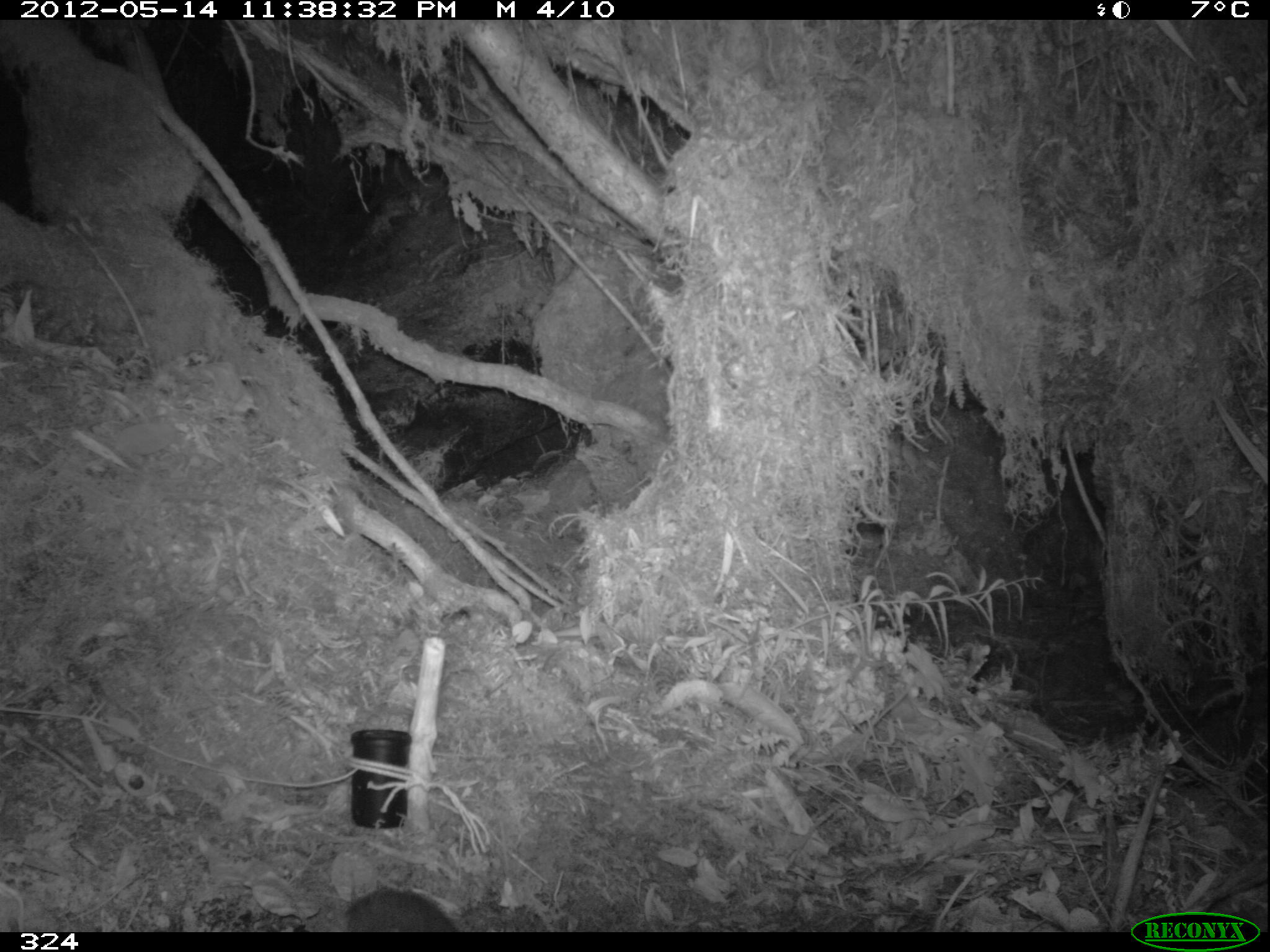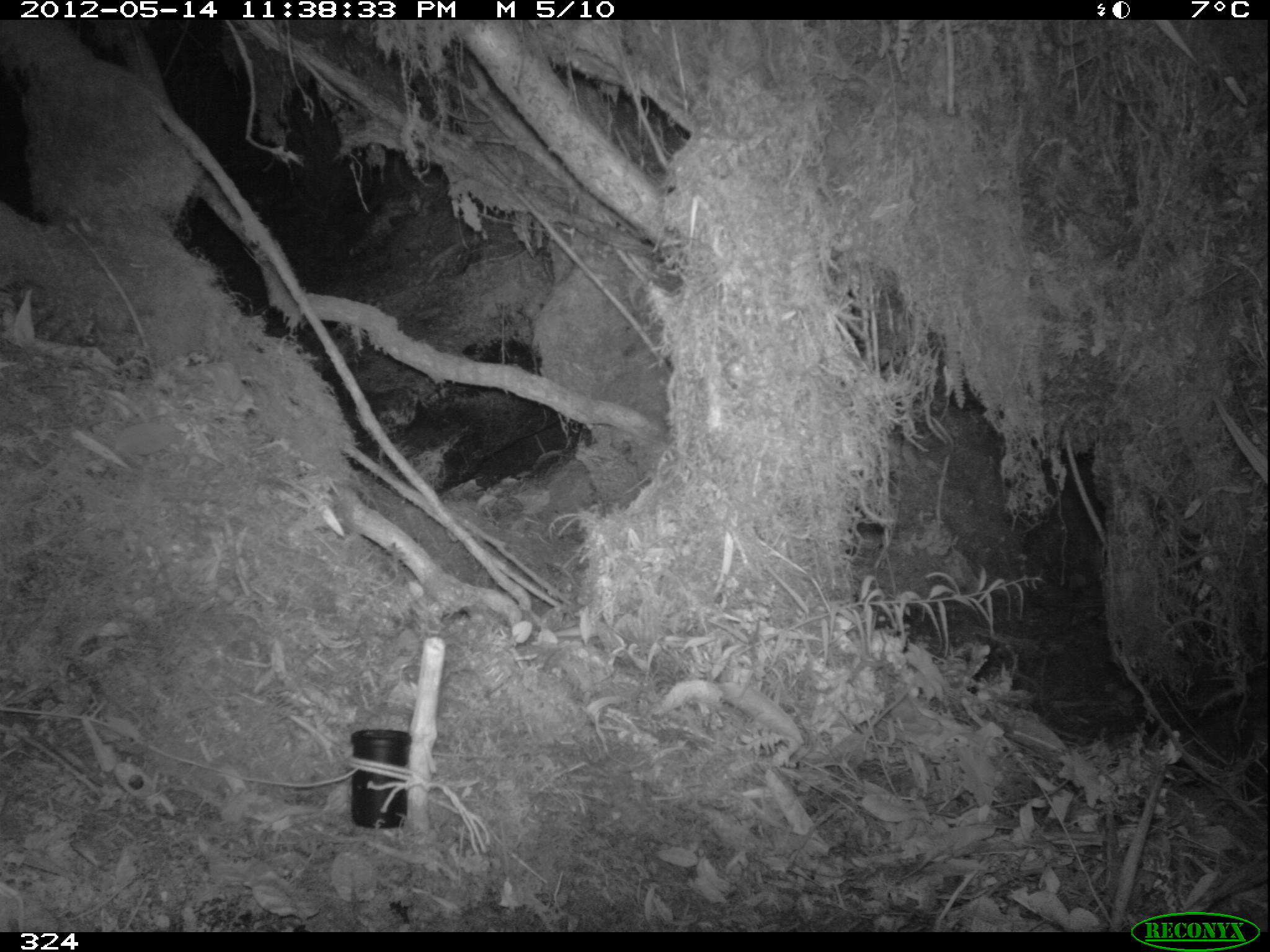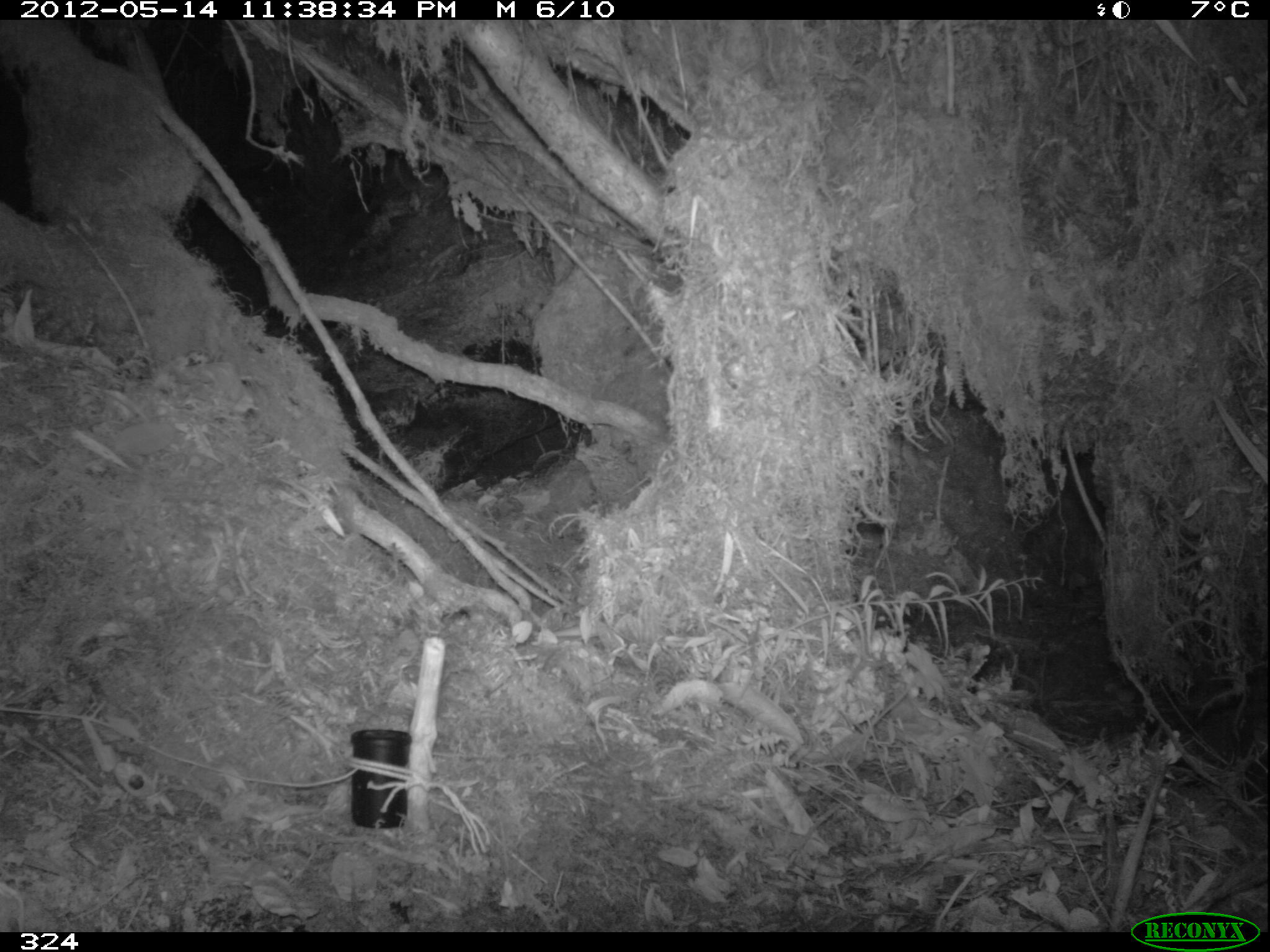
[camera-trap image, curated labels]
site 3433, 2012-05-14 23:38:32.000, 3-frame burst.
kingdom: Animalia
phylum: Chordata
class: Mammalia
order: Rodentia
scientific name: Rodentia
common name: rodents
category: unknown rodent